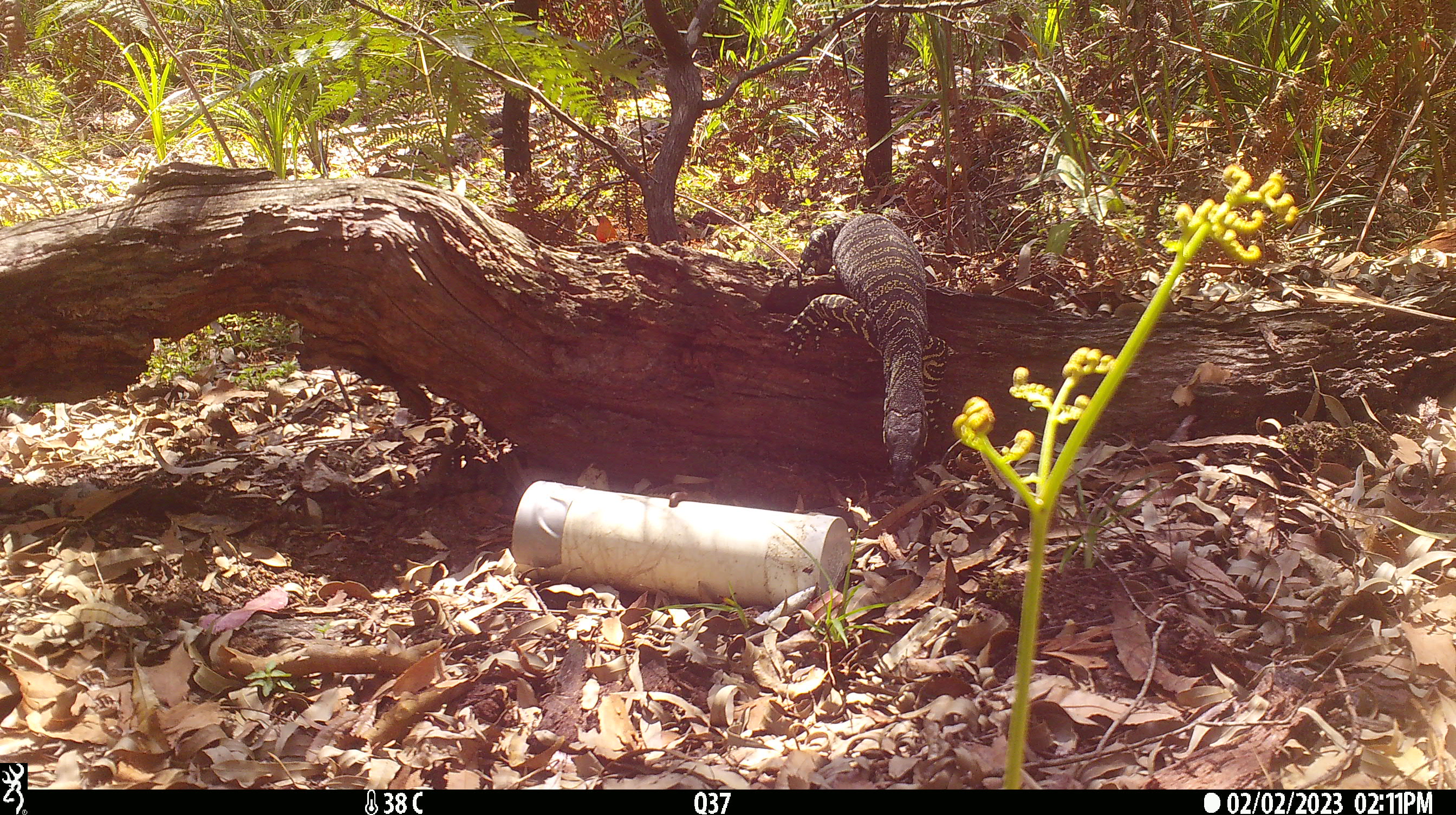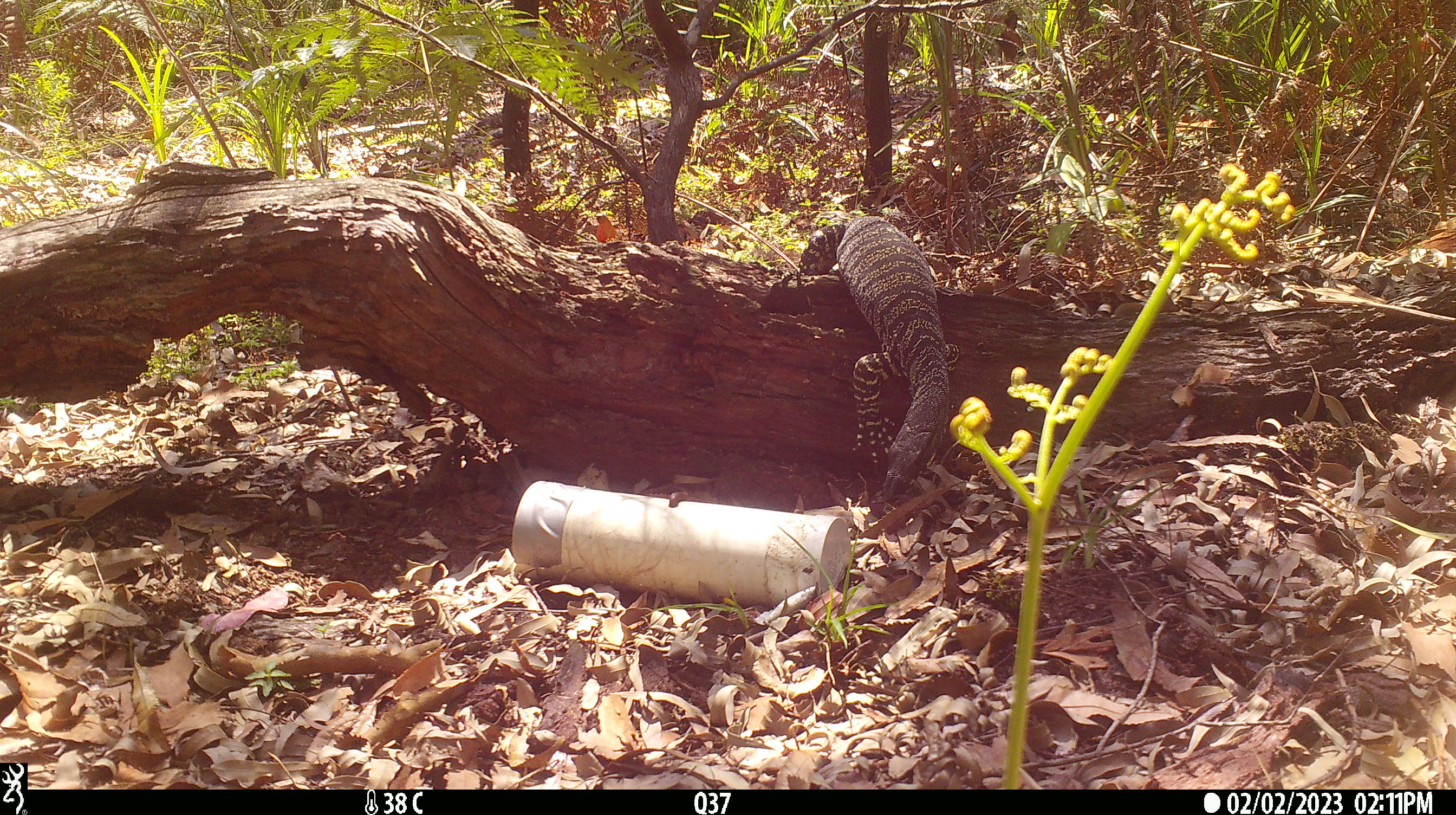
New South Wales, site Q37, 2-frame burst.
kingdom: Animalia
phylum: Chordata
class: Reptilia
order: Squamata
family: Varanidae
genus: Varanus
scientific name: Varanus varius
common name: lace monitor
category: goanna